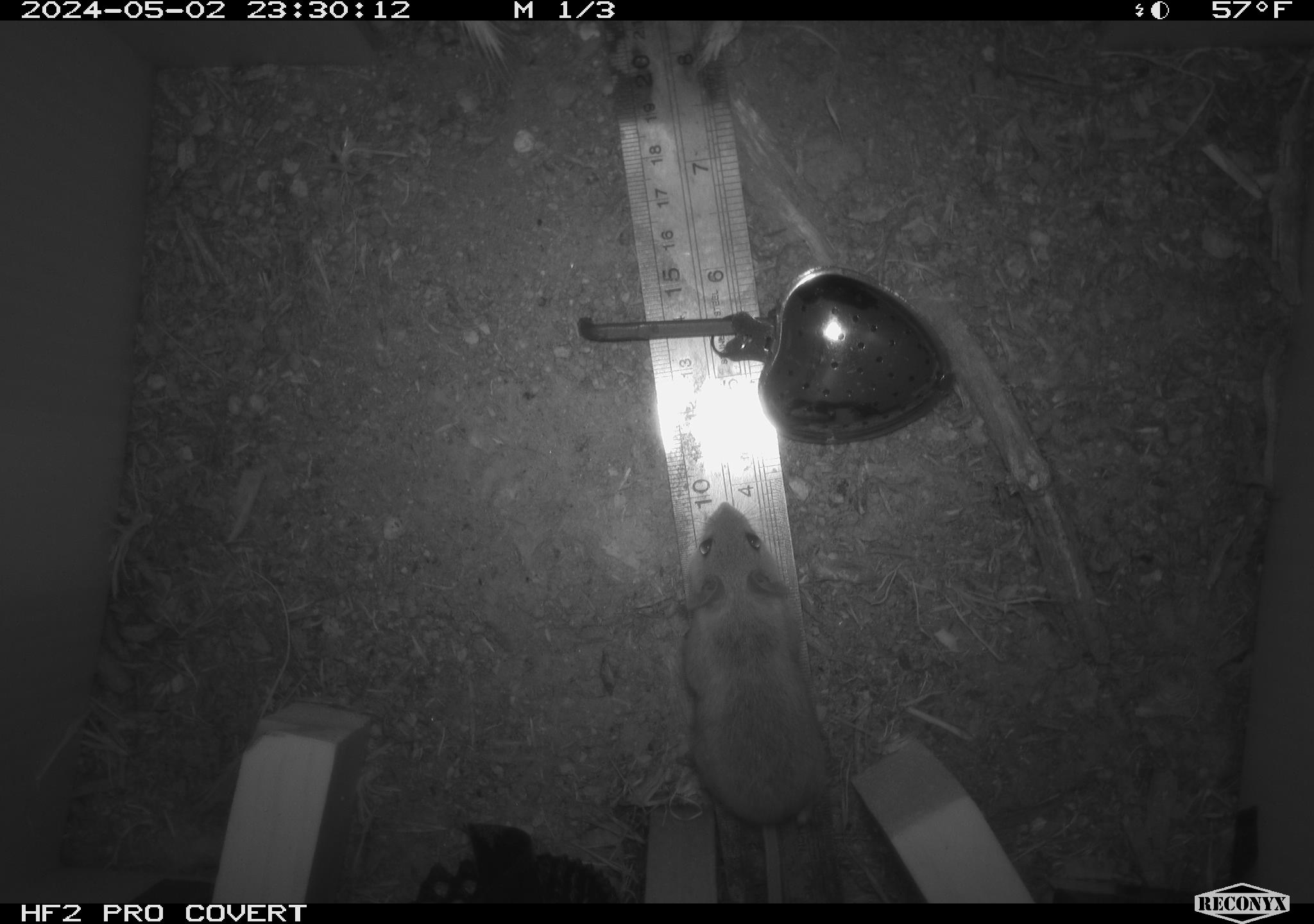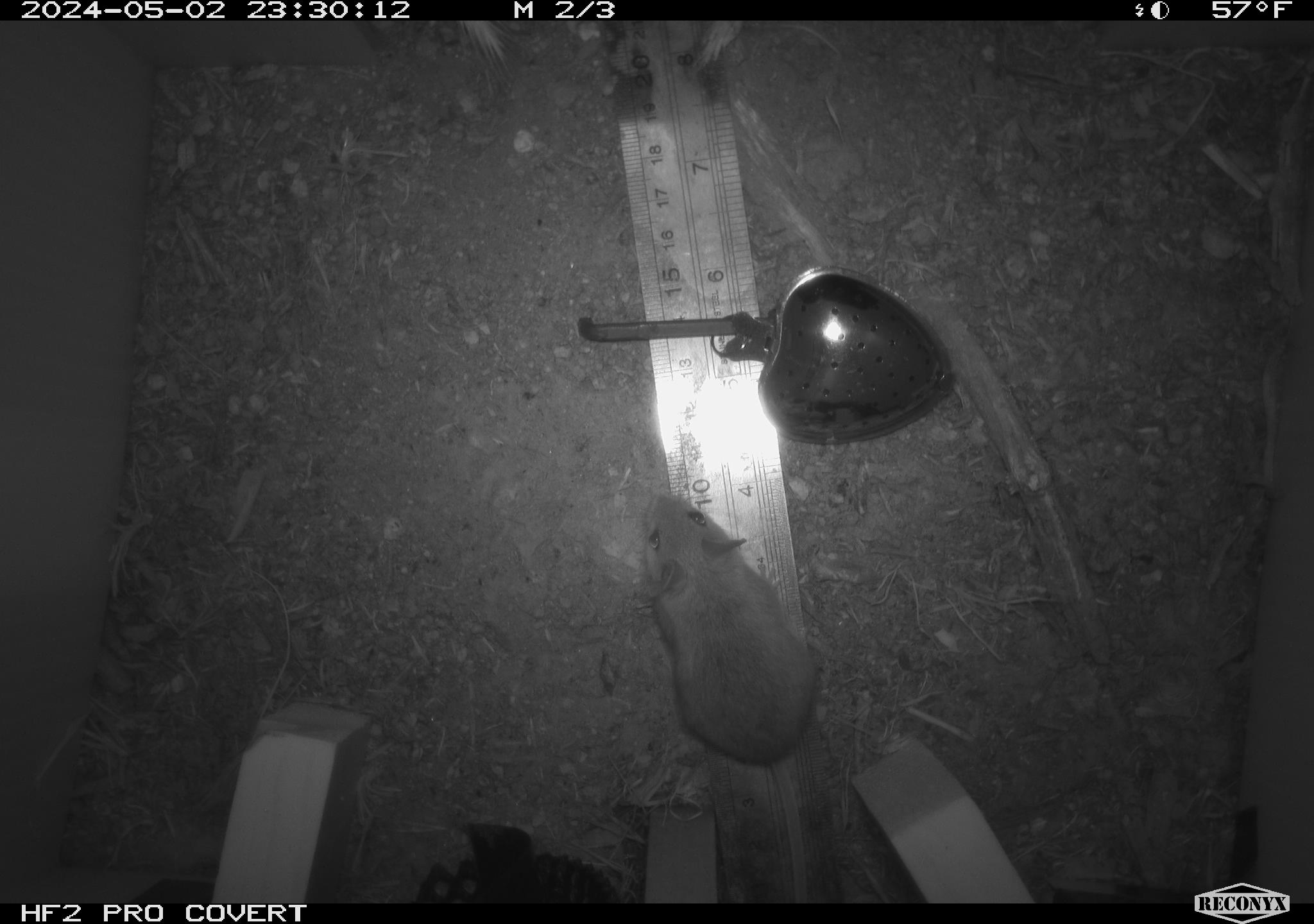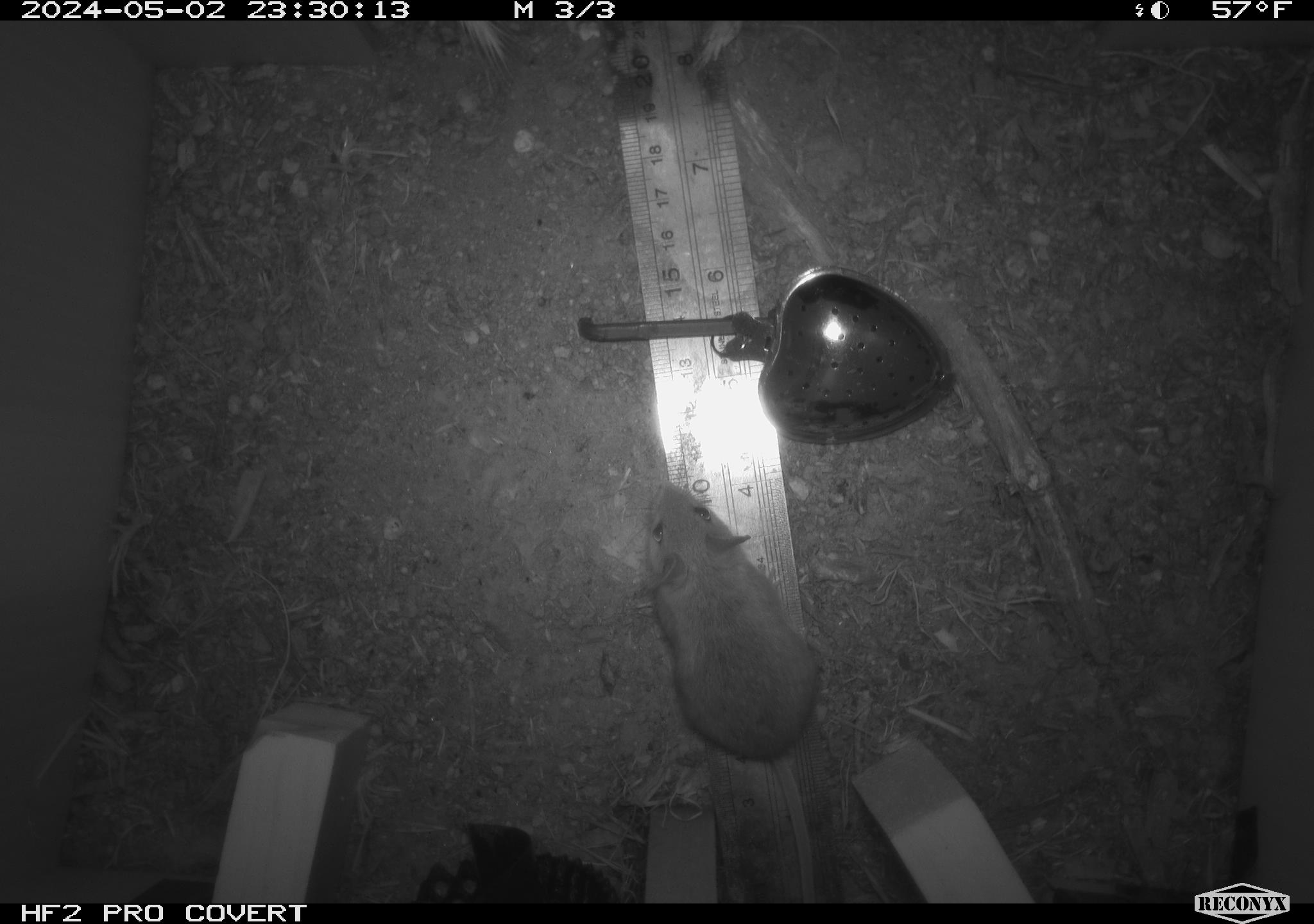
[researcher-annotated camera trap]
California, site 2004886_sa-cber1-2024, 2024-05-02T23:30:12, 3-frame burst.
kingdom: Animalia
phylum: Chordata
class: Mammalia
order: Rodentia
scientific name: Rodentia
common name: mouse species